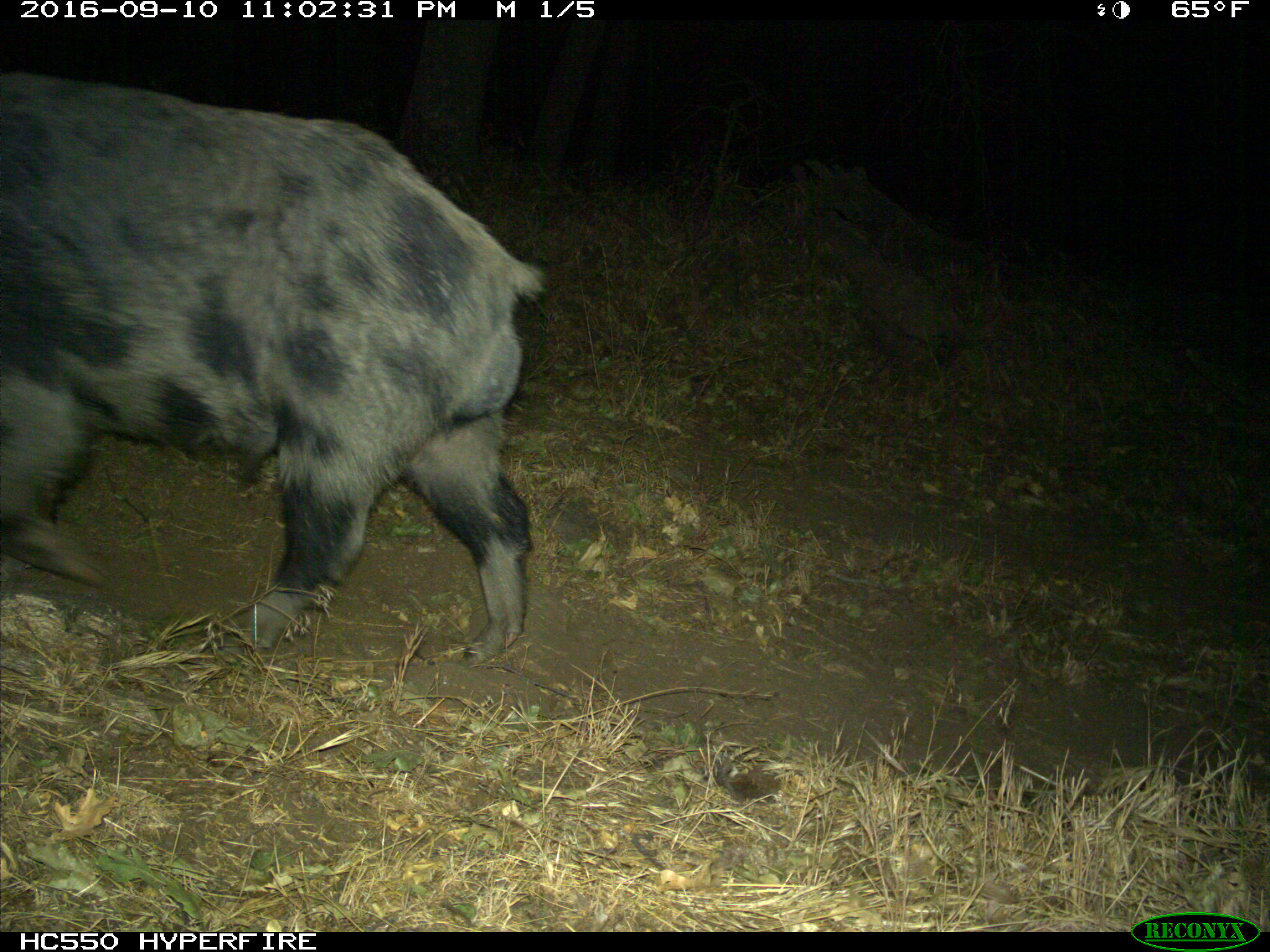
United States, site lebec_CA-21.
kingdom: Animalia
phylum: Chordata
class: Mammalia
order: Artiodactyla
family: Suidae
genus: Sus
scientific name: Sus scrofa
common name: wild boar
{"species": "Sus scrofa (wild boar)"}